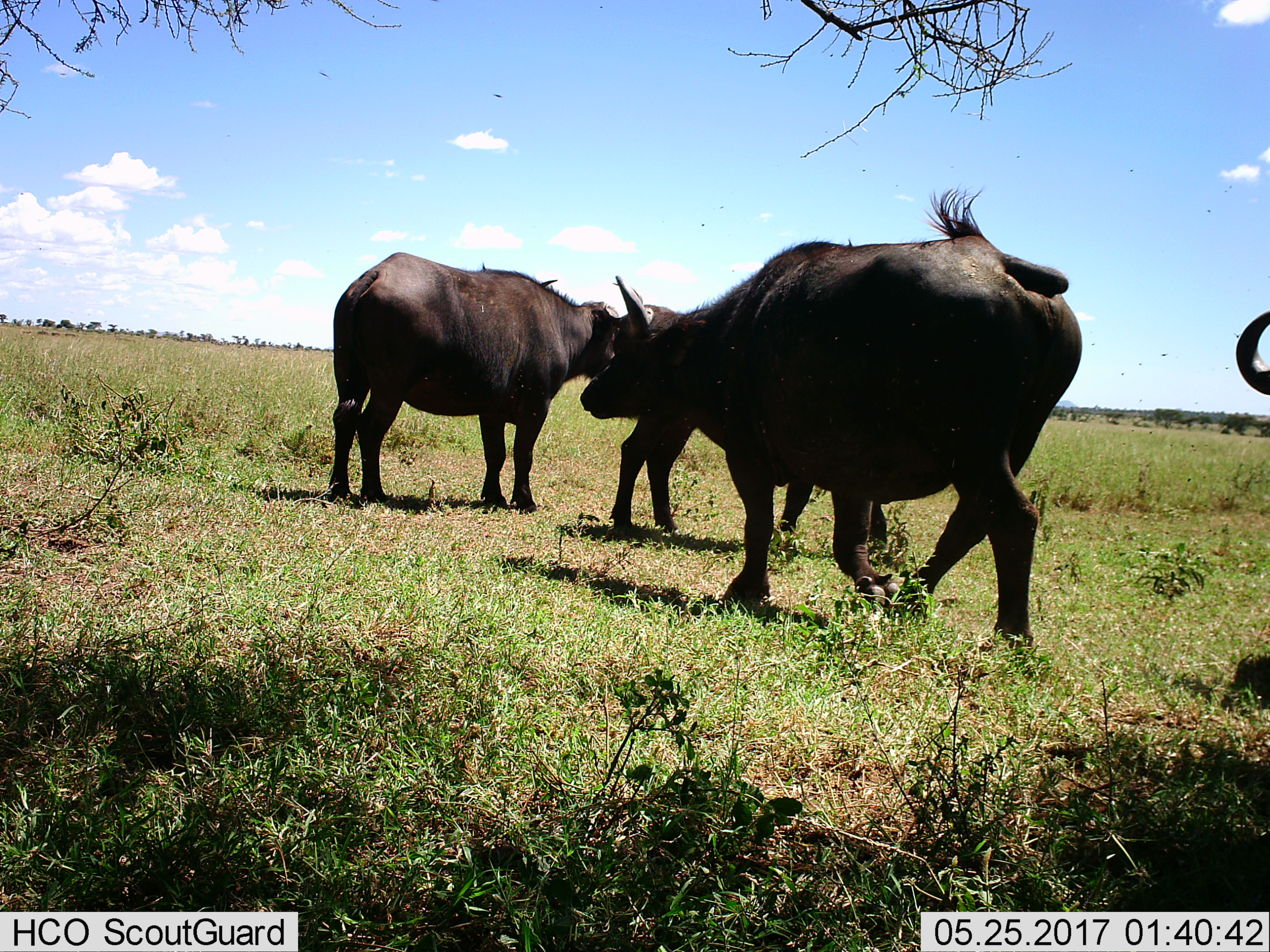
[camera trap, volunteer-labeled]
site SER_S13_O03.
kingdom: Animalia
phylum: Chordata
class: Mammalia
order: Artiodactyla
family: Bovidae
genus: Syncerus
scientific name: Syncerus caffer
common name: african buffalo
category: buffalo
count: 4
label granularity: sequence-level